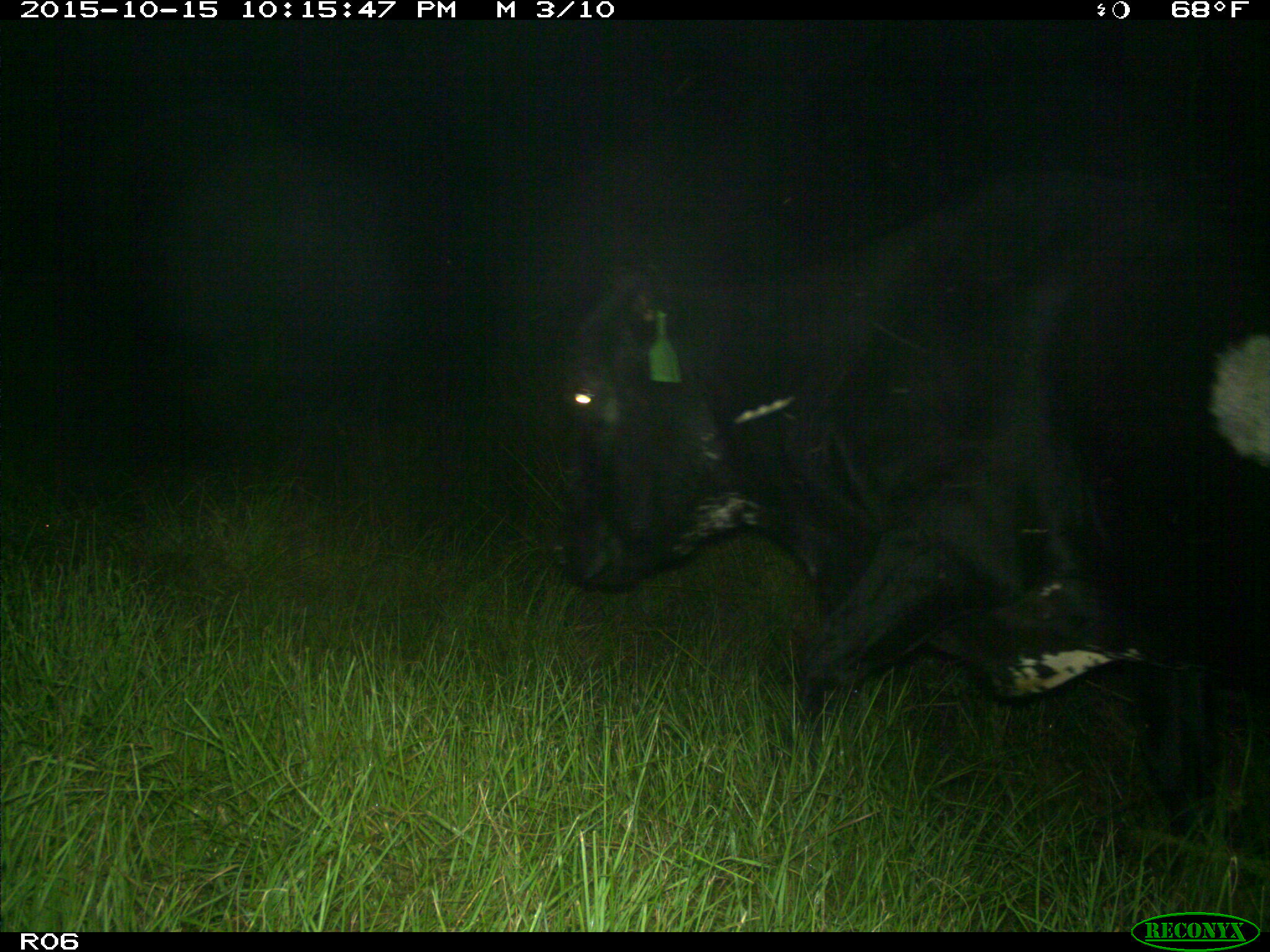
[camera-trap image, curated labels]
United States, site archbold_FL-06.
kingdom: Animalia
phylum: Chordata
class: Mammalia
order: Artiodactyla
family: Bovidae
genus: Bos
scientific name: Bos taurus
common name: domestic cow